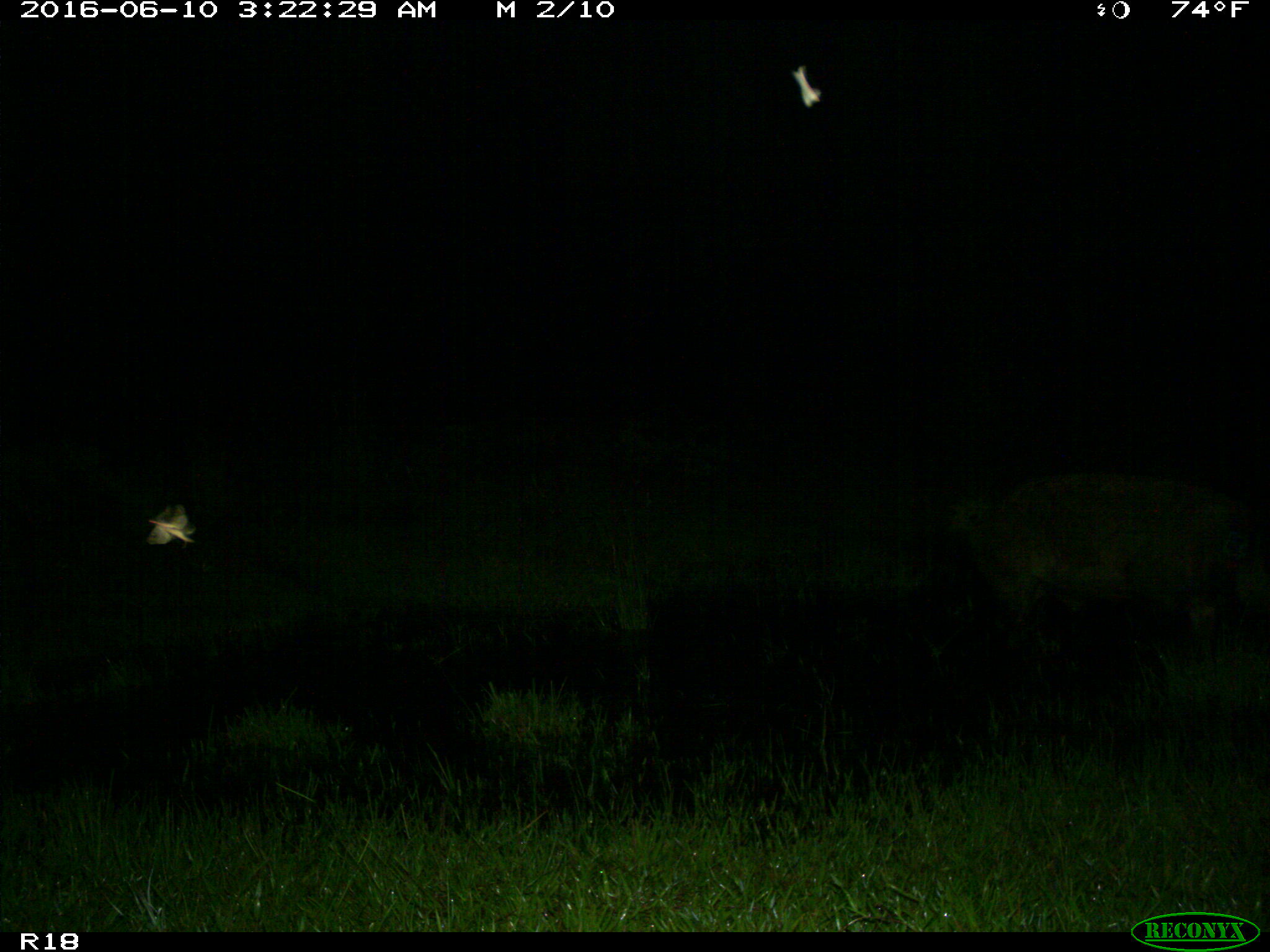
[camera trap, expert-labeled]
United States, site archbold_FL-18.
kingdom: Animalia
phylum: Chordata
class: Mammalia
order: Artiodactyla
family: Suidae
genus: Sus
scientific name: Sus scrofa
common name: wild boar